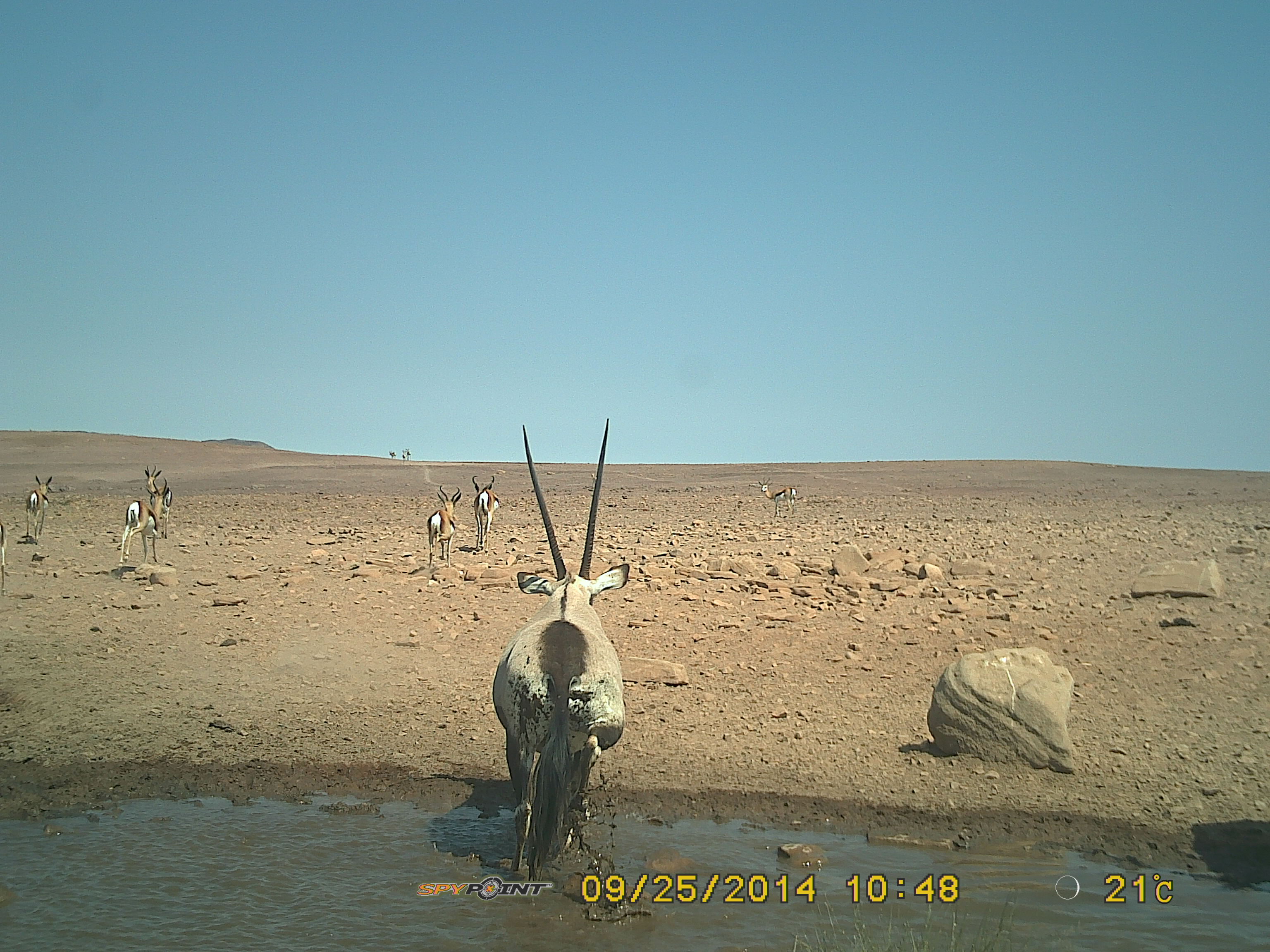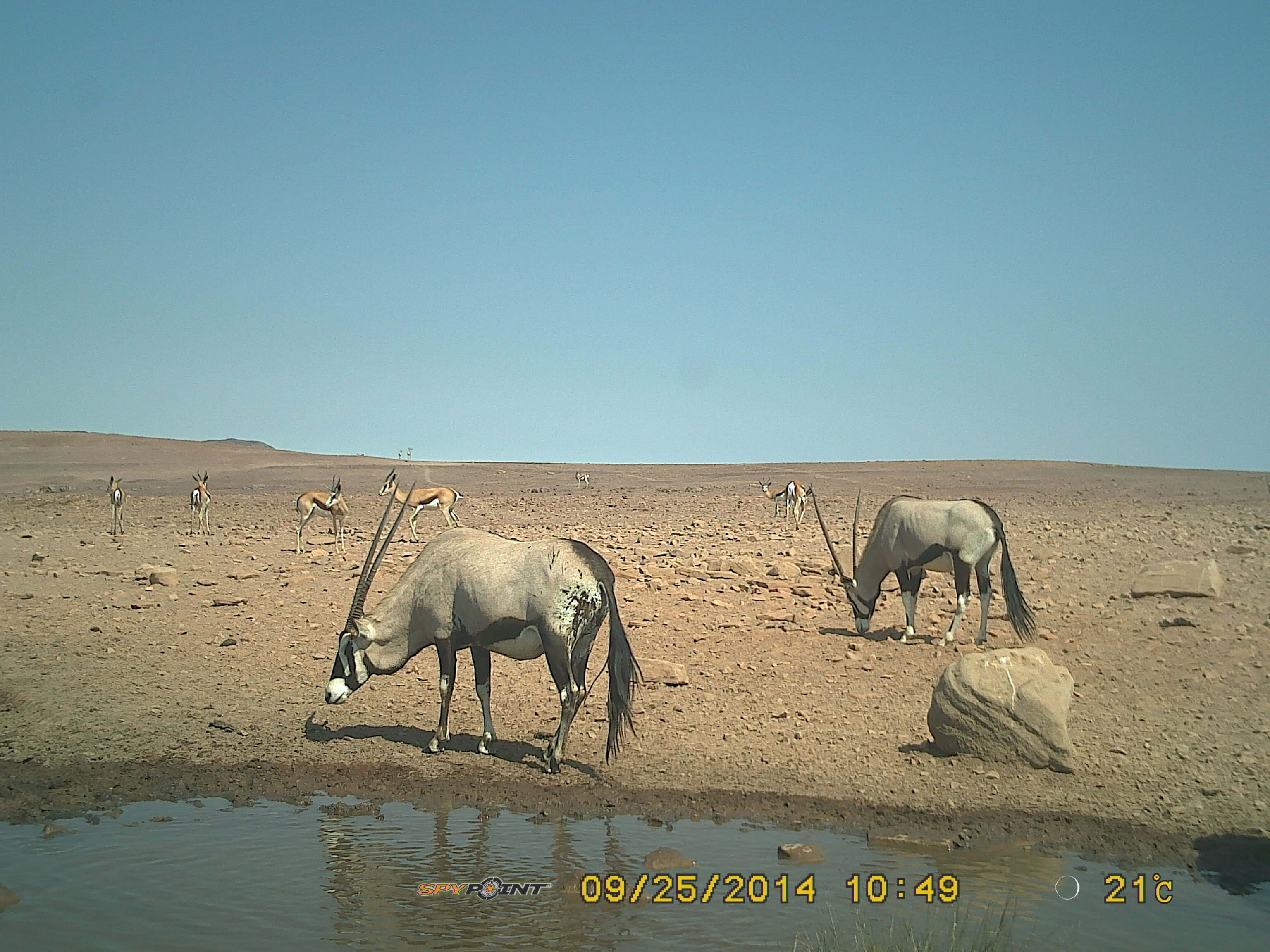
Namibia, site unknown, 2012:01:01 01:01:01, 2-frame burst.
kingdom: Animalia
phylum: Chordata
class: Mammalia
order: Artiodactyla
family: Bovidae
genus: Oryx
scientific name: Oryx gazella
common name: gemsbok